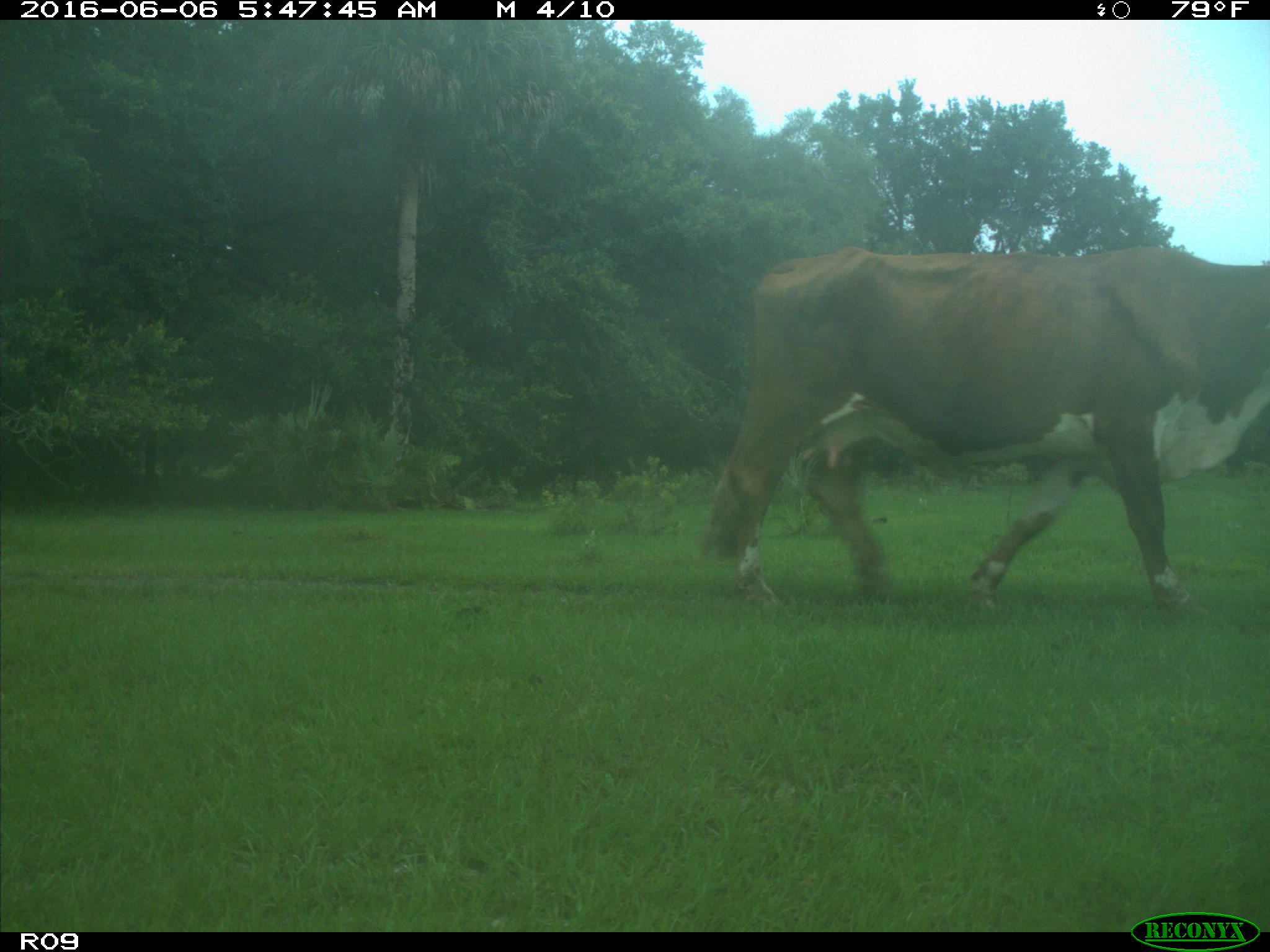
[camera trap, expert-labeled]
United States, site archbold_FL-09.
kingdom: Animalia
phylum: Chordata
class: Mammalia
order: Artiodactyla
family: Bovidae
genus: Bos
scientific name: Bos taurus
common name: domestic cow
Bos taurus (domestic cow).